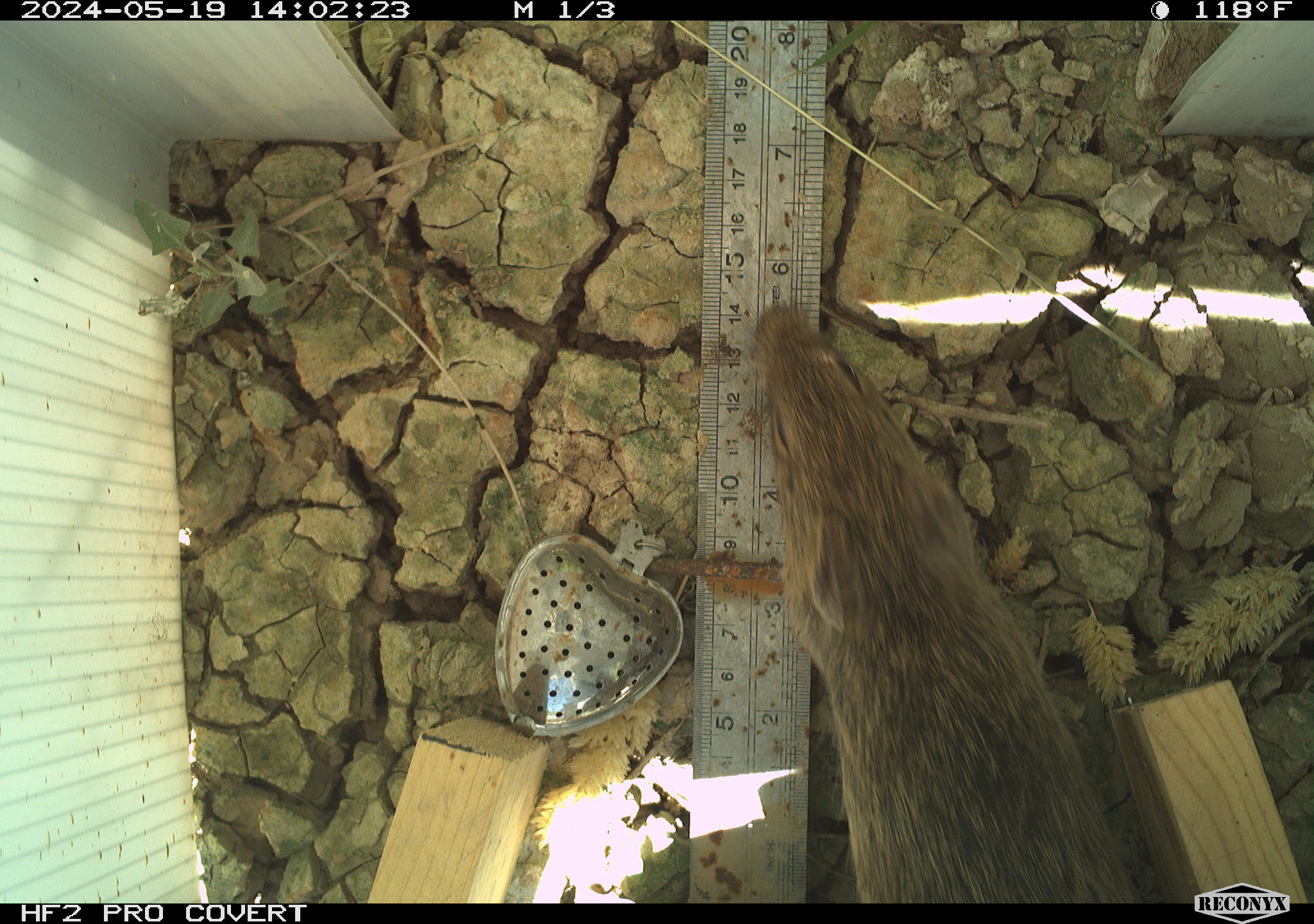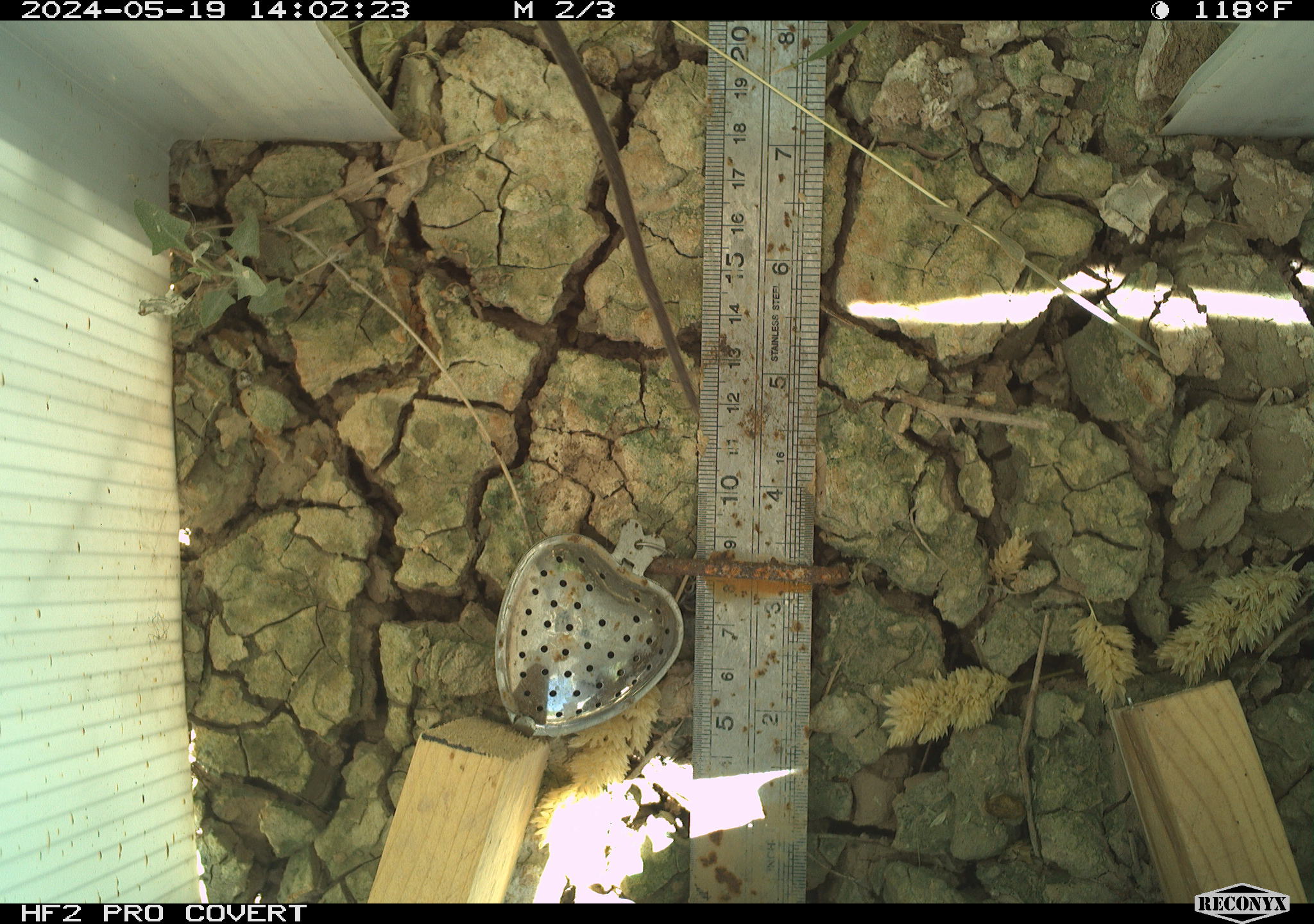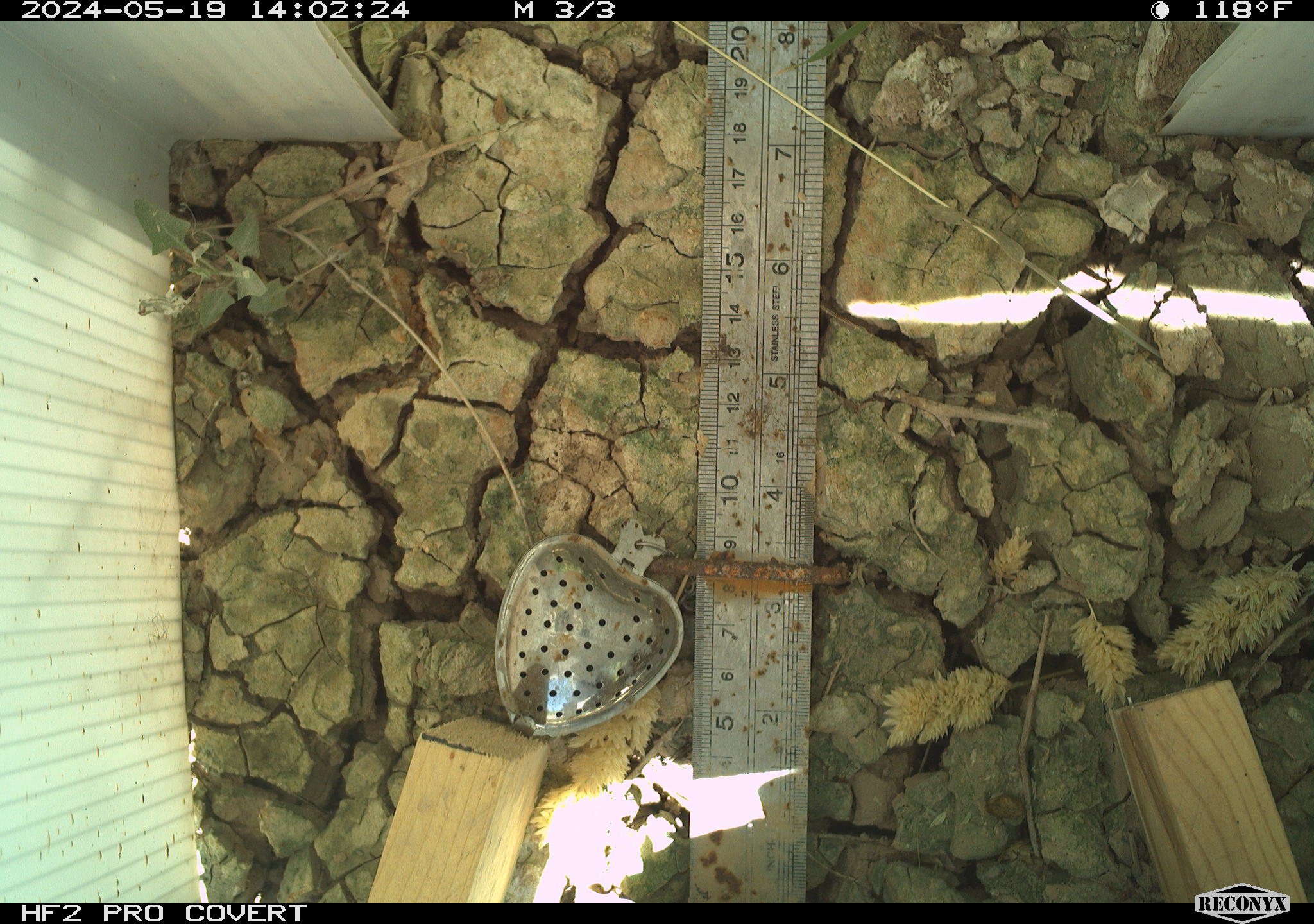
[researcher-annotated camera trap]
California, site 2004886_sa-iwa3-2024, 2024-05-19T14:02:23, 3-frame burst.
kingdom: Animalia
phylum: Chordata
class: Mammalia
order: Rodentia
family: Cricetidae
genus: Sigmodon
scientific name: Sigmodon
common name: cotton rat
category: sigmodon species